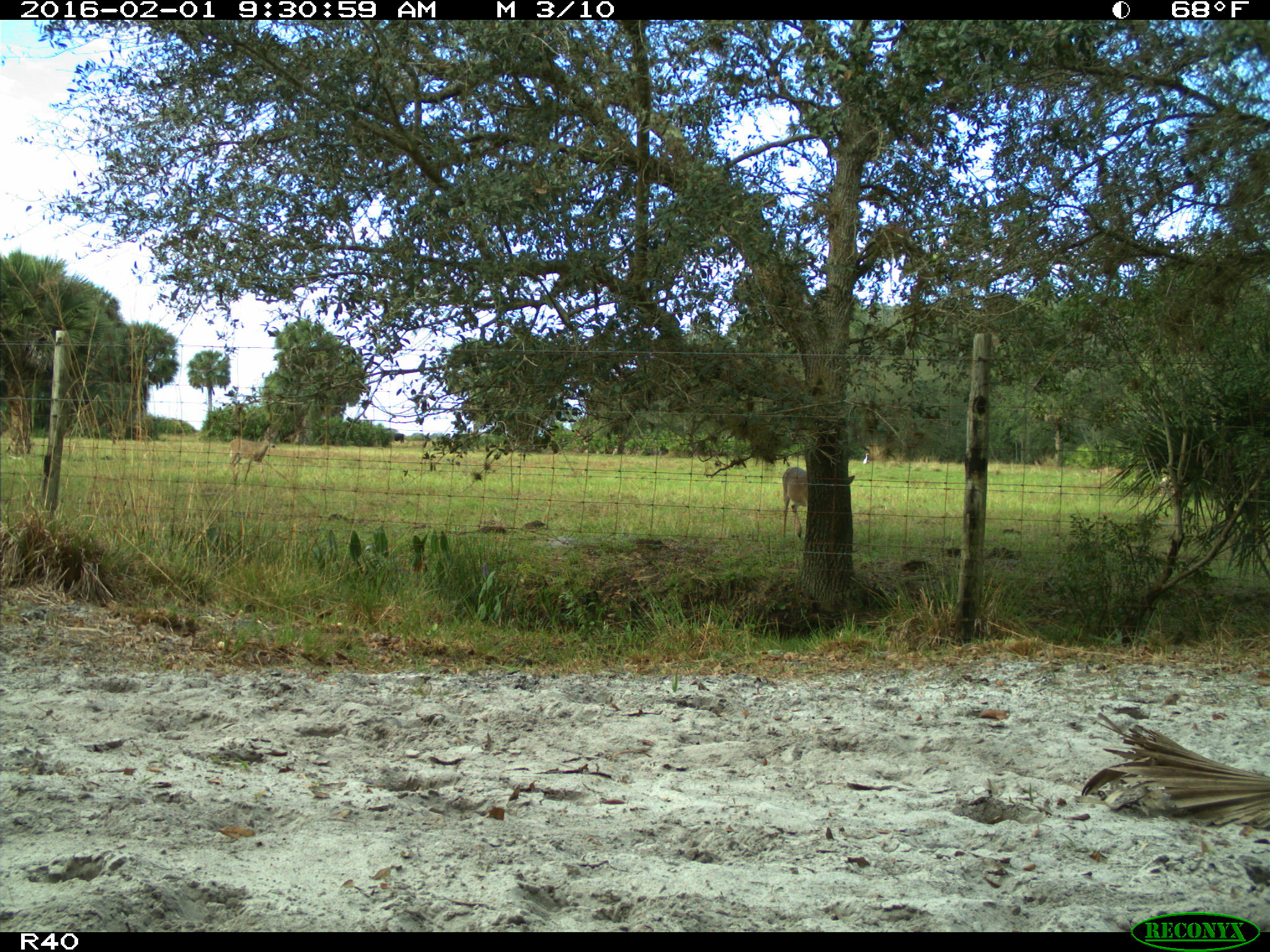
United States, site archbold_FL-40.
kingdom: Animalia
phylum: Chordata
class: Mammalia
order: Artiodactyla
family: Cervidae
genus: Odocoileus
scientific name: Odocoileus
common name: deer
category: unidentified deer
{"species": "unidentified deer (deer) (Odocoileus)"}